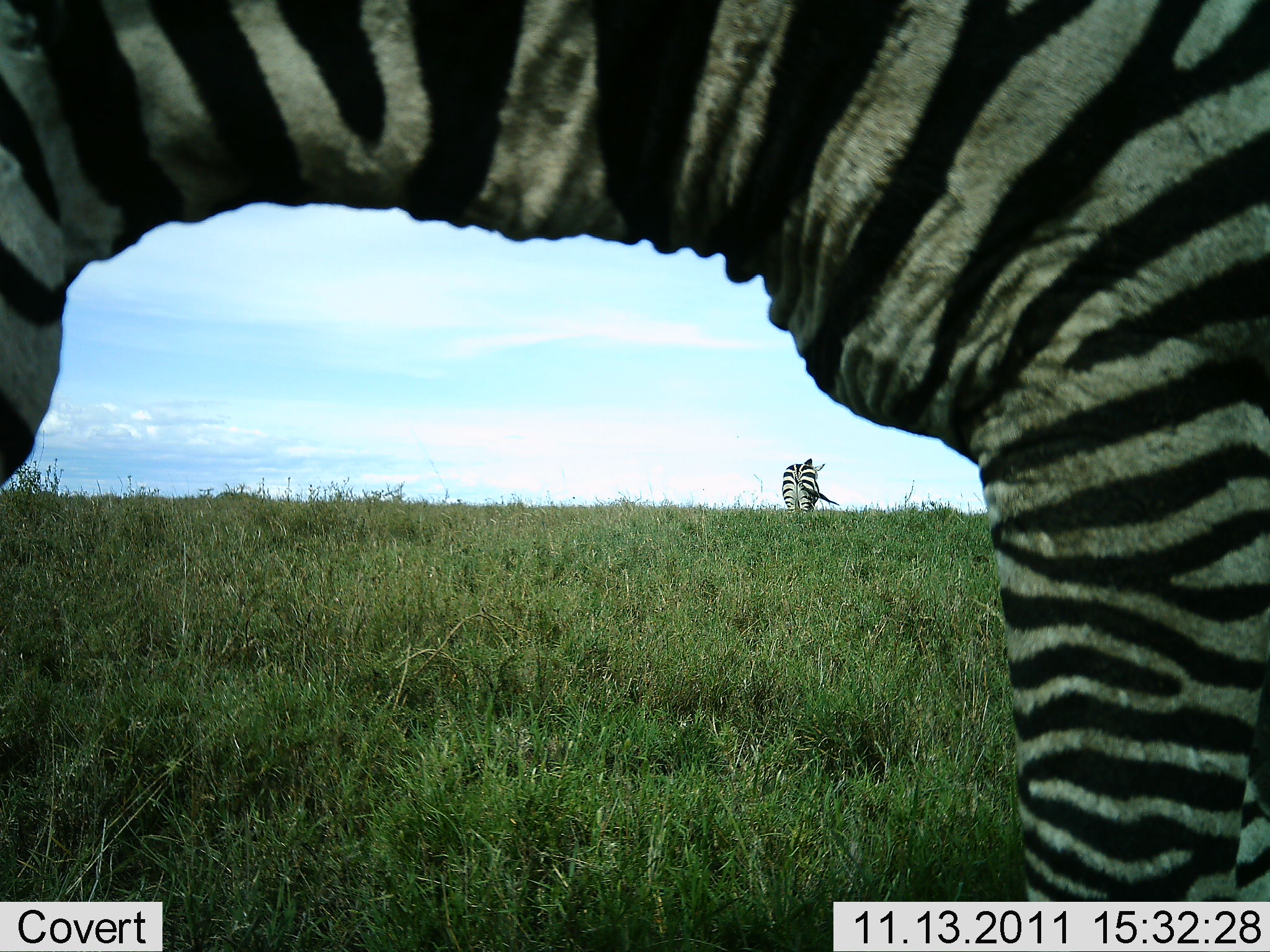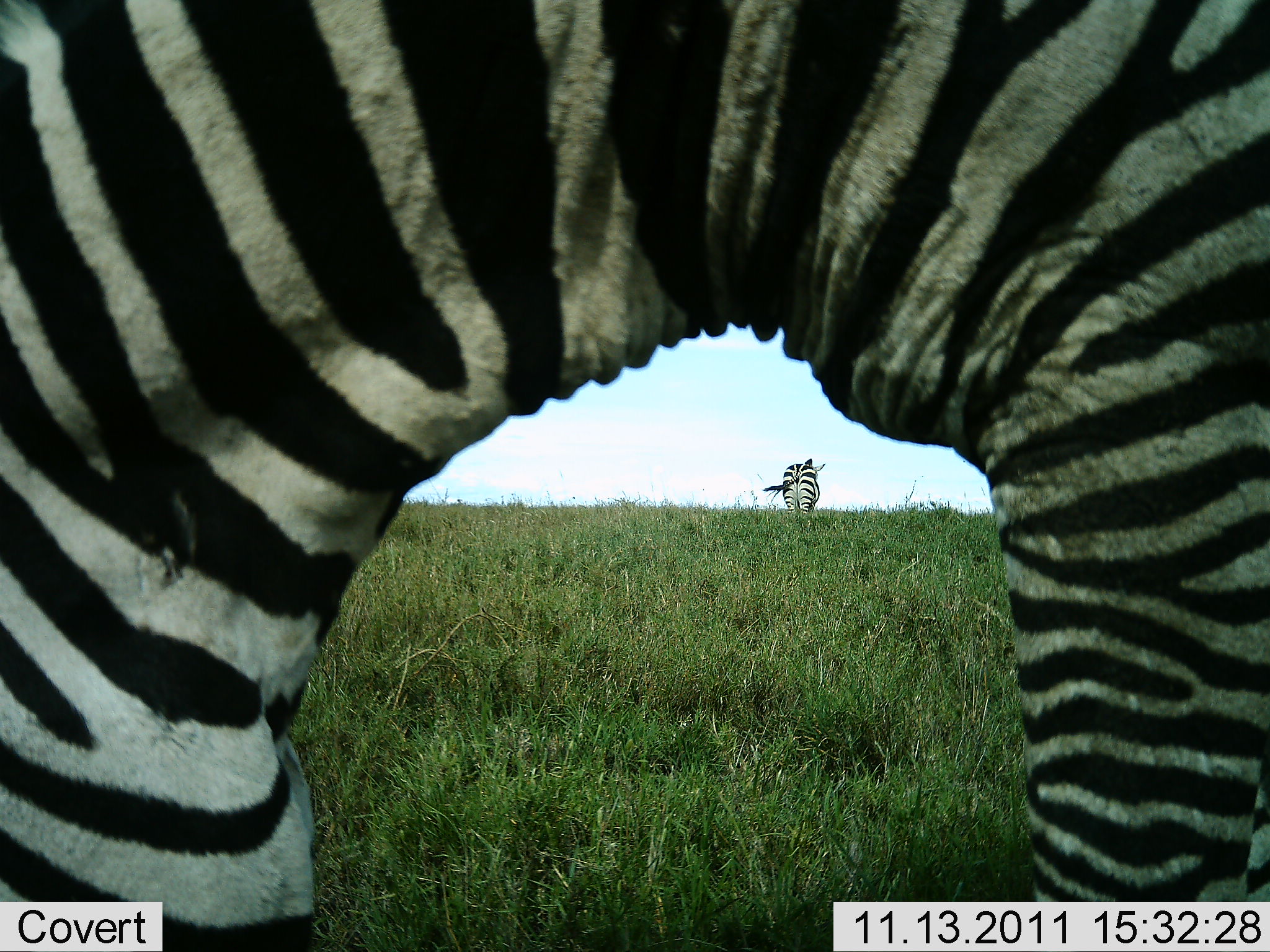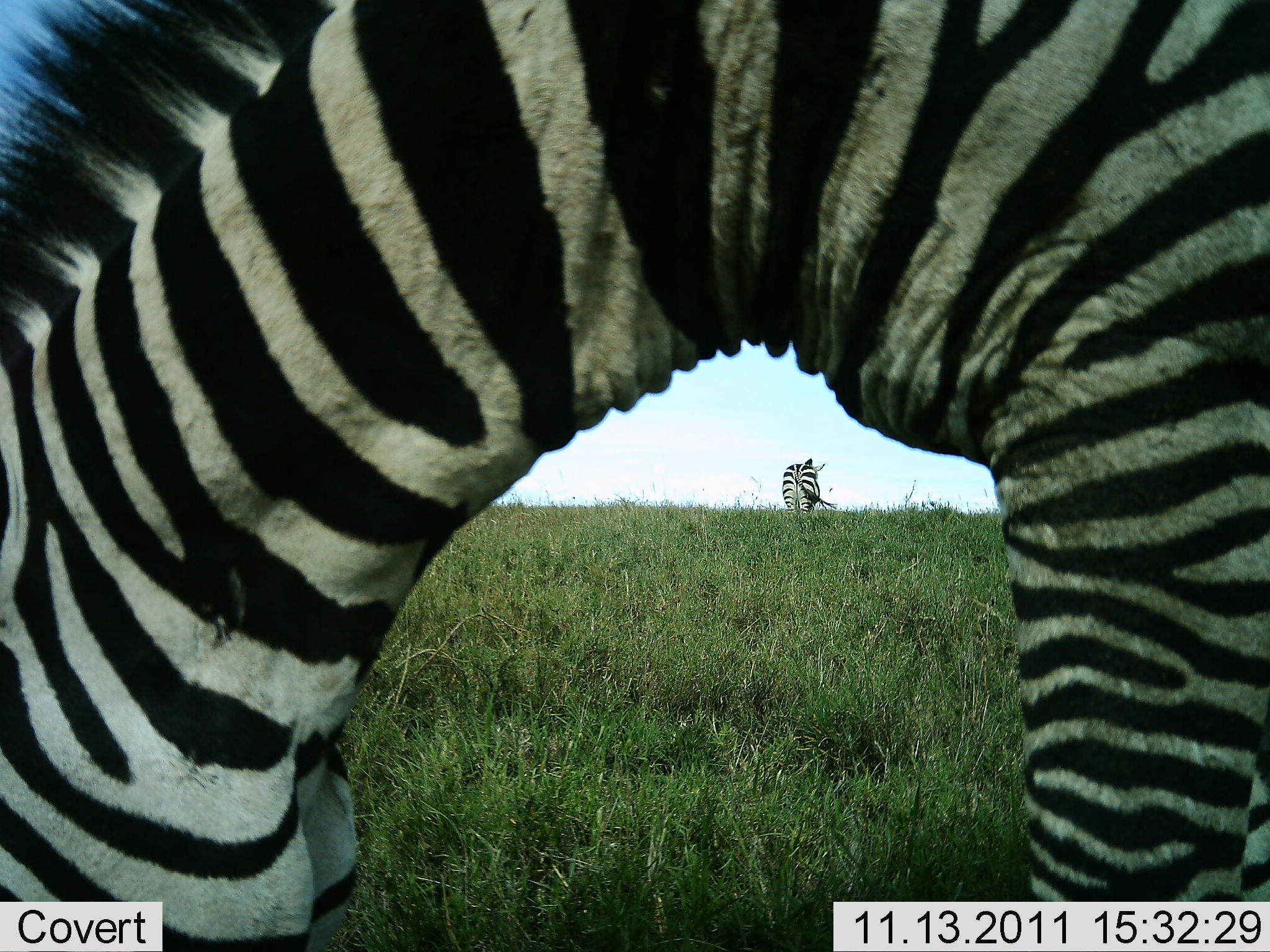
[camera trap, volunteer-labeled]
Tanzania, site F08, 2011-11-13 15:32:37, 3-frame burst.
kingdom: Animalia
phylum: Chordata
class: Mammalia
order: Perissodactyla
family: Equidae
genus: Equus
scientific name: Equus quagga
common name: plains zebra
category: zebra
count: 2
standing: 83%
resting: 0%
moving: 0%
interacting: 0%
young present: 0%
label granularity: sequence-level